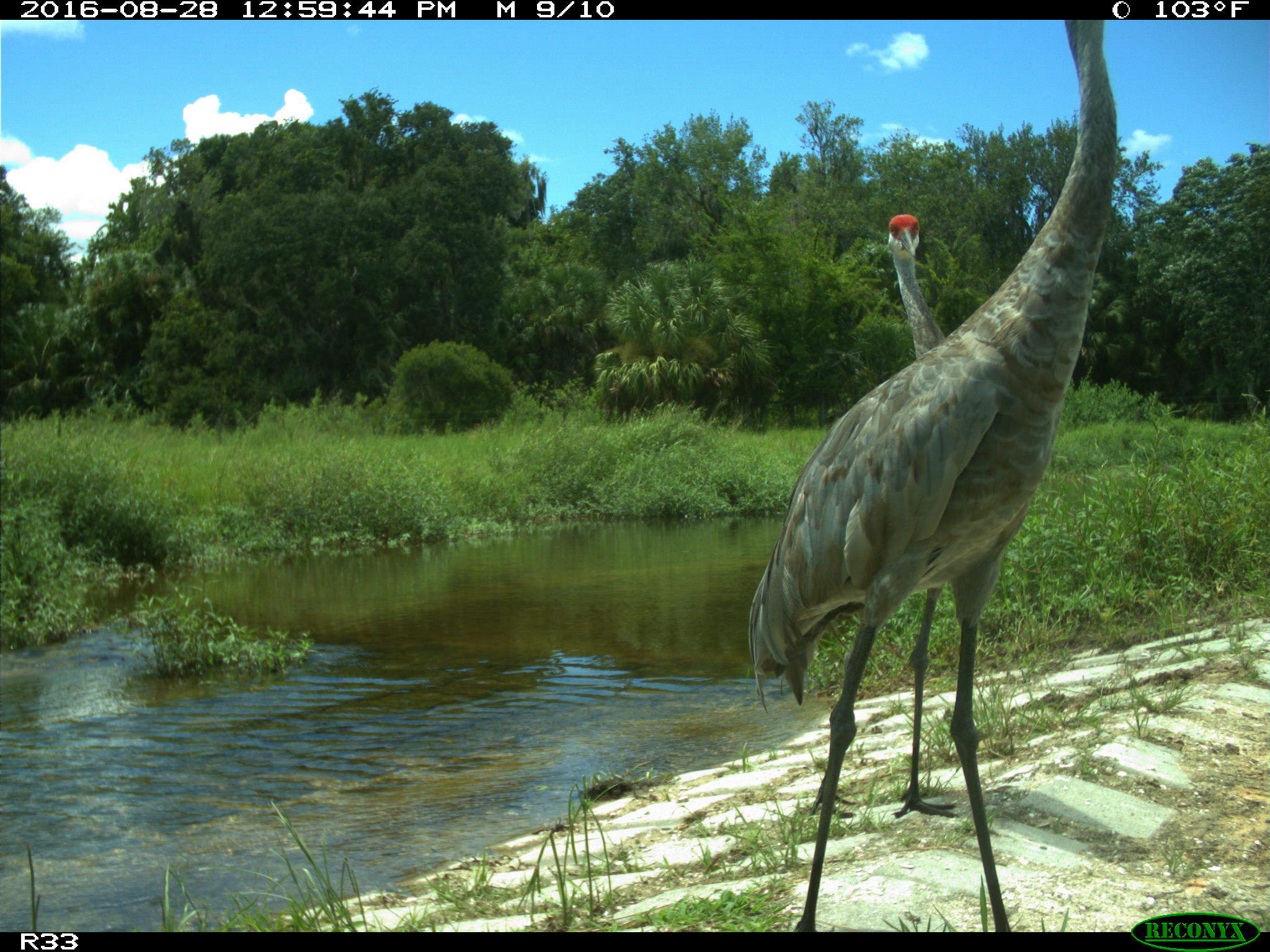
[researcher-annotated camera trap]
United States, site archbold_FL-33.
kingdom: Animalia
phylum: Chordata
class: Aves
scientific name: Aves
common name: birds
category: unidentified bird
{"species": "unidentified bird (birds) (Aves)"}